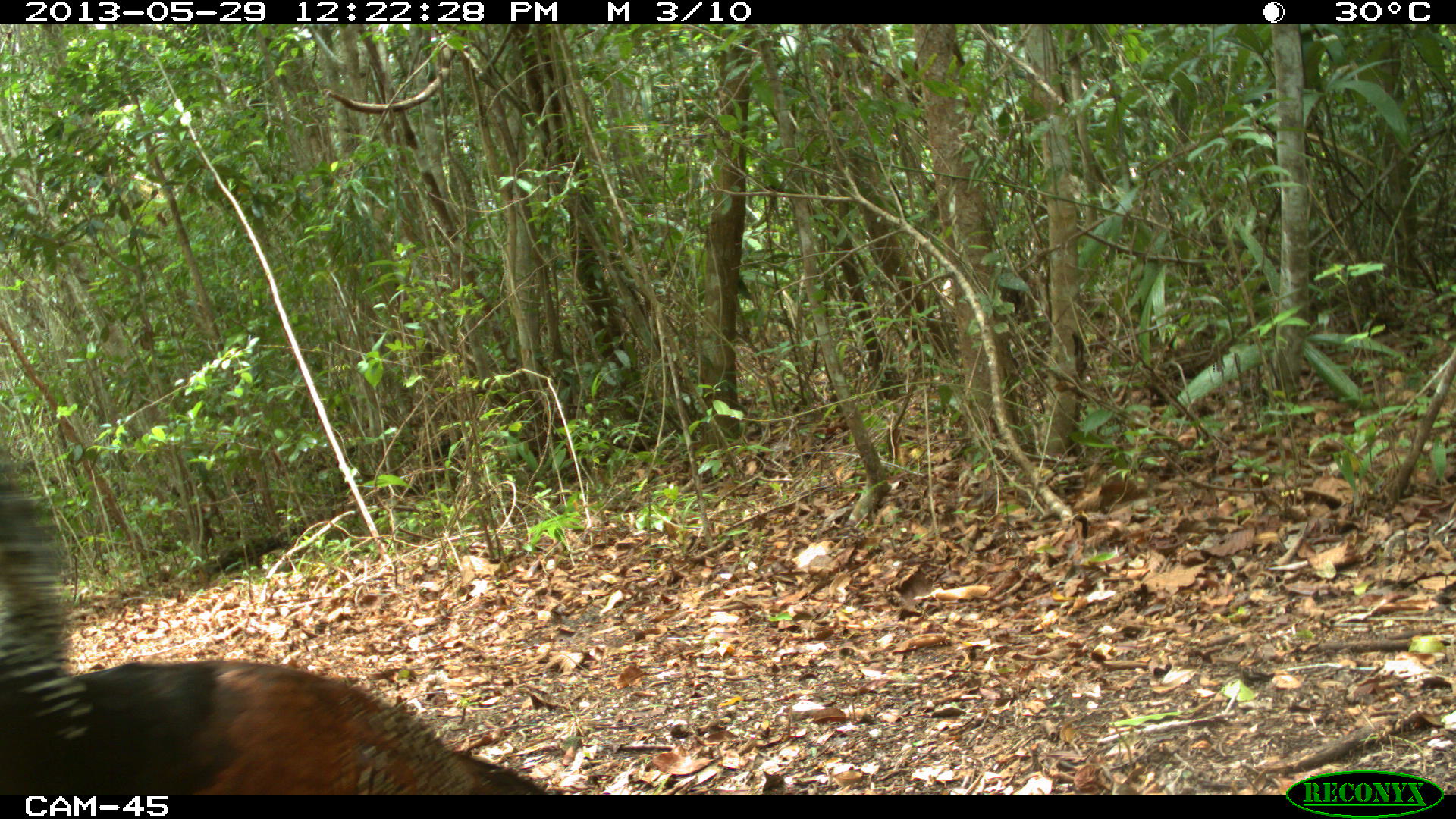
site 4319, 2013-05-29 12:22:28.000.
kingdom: Animalia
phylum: Chordata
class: Aves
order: Galliformes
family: Cracidae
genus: Crax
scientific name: Crax rubra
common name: great curassow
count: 1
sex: female